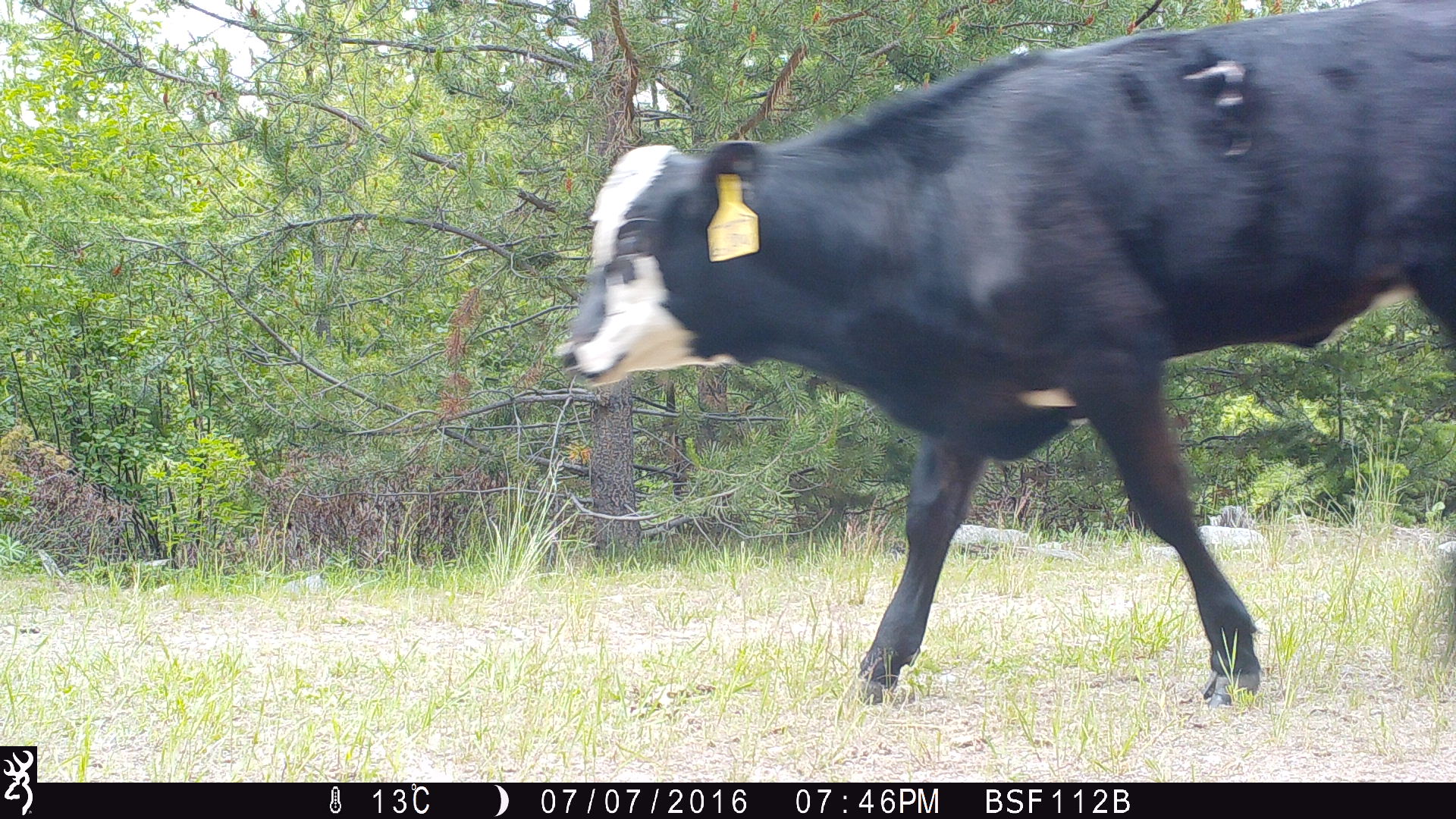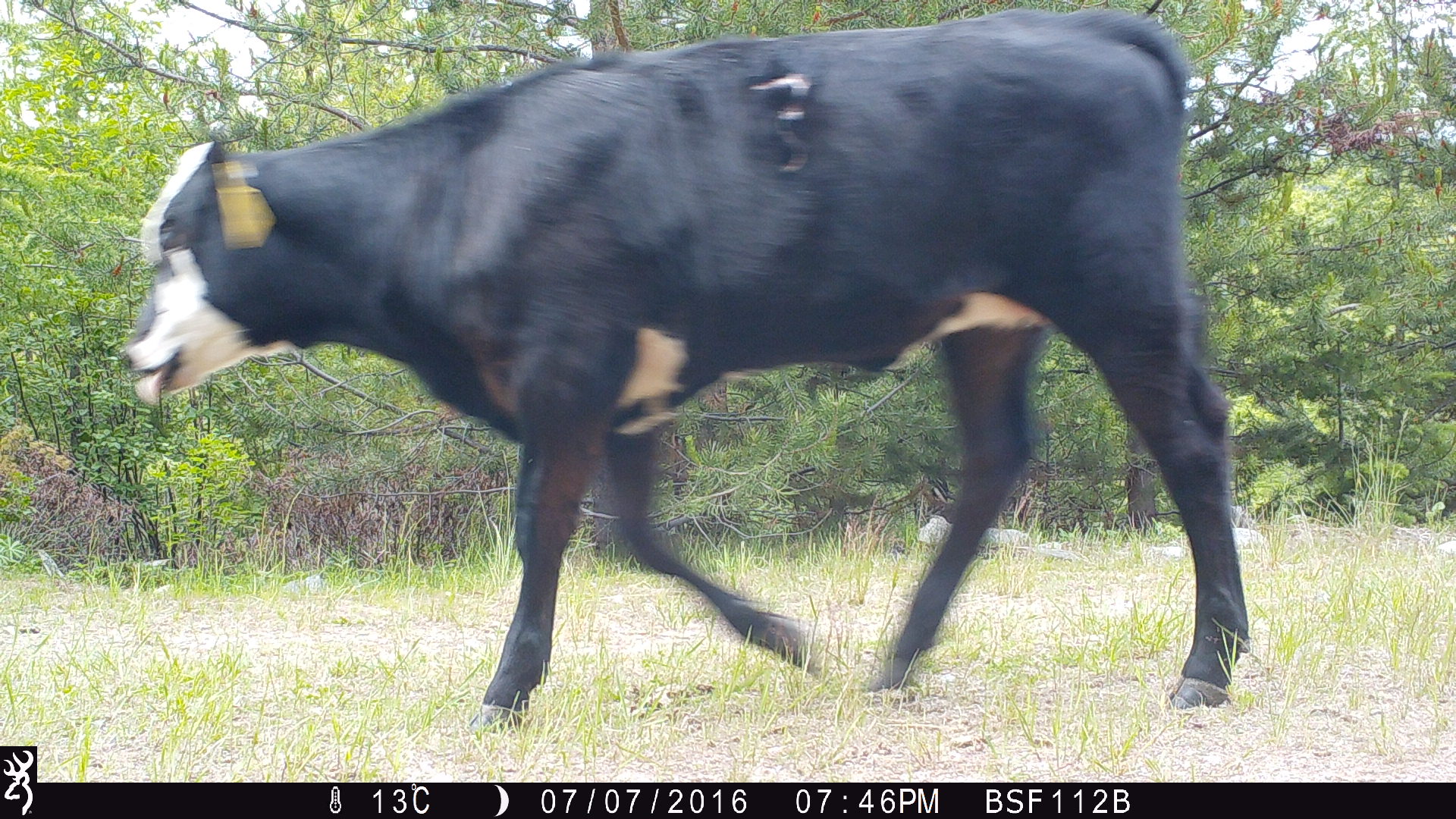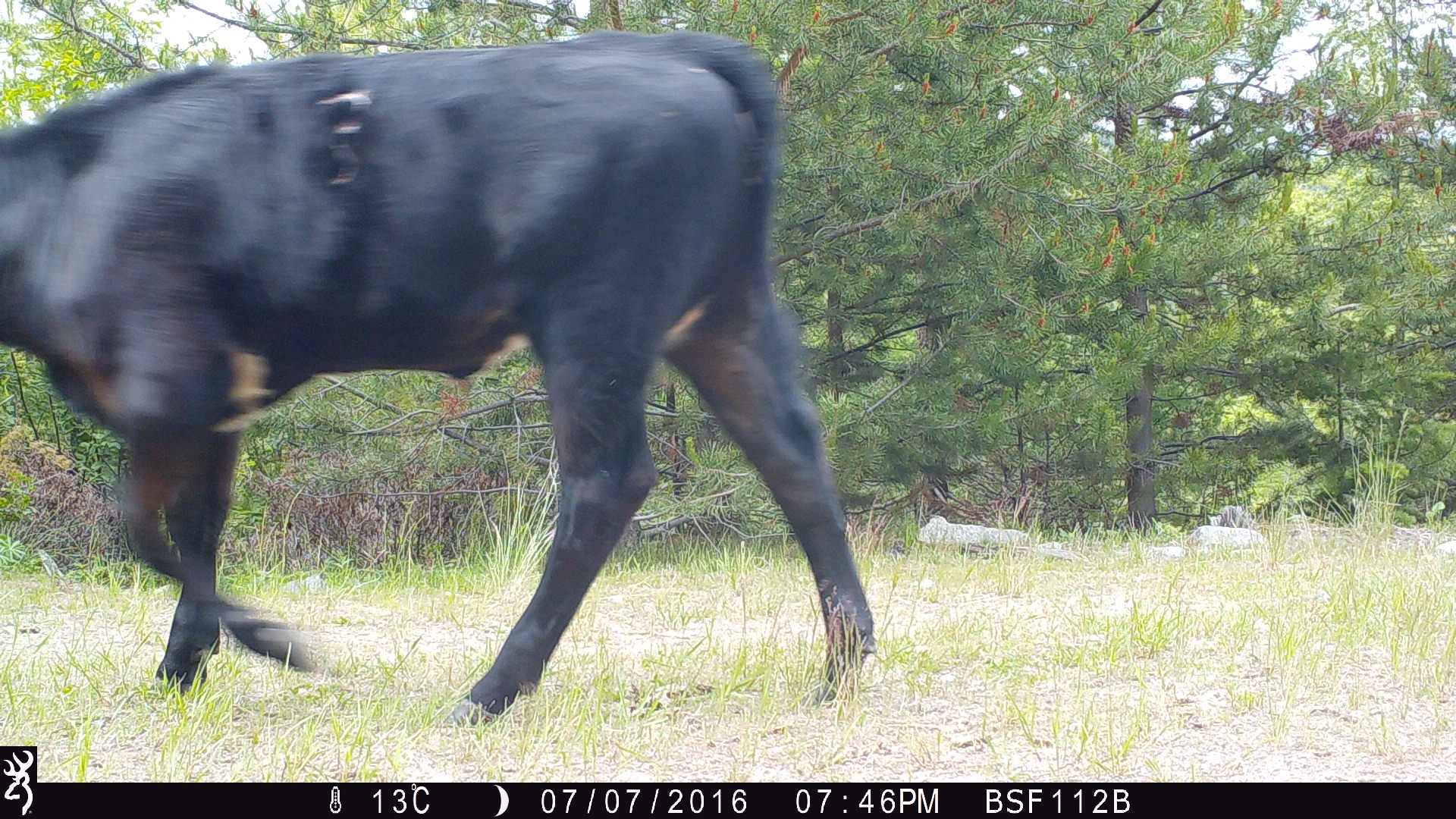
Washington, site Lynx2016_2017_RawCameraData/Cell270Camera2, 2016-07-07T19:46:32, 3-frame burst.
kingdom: Animalia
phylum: Chordata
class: Mammalia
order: Artiodactyla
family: Bovidae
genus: Bos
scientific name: Bos taurus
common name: domestic cattle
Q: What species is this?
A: Domestic cattle (Bos taurus).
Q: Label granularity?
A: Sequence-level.